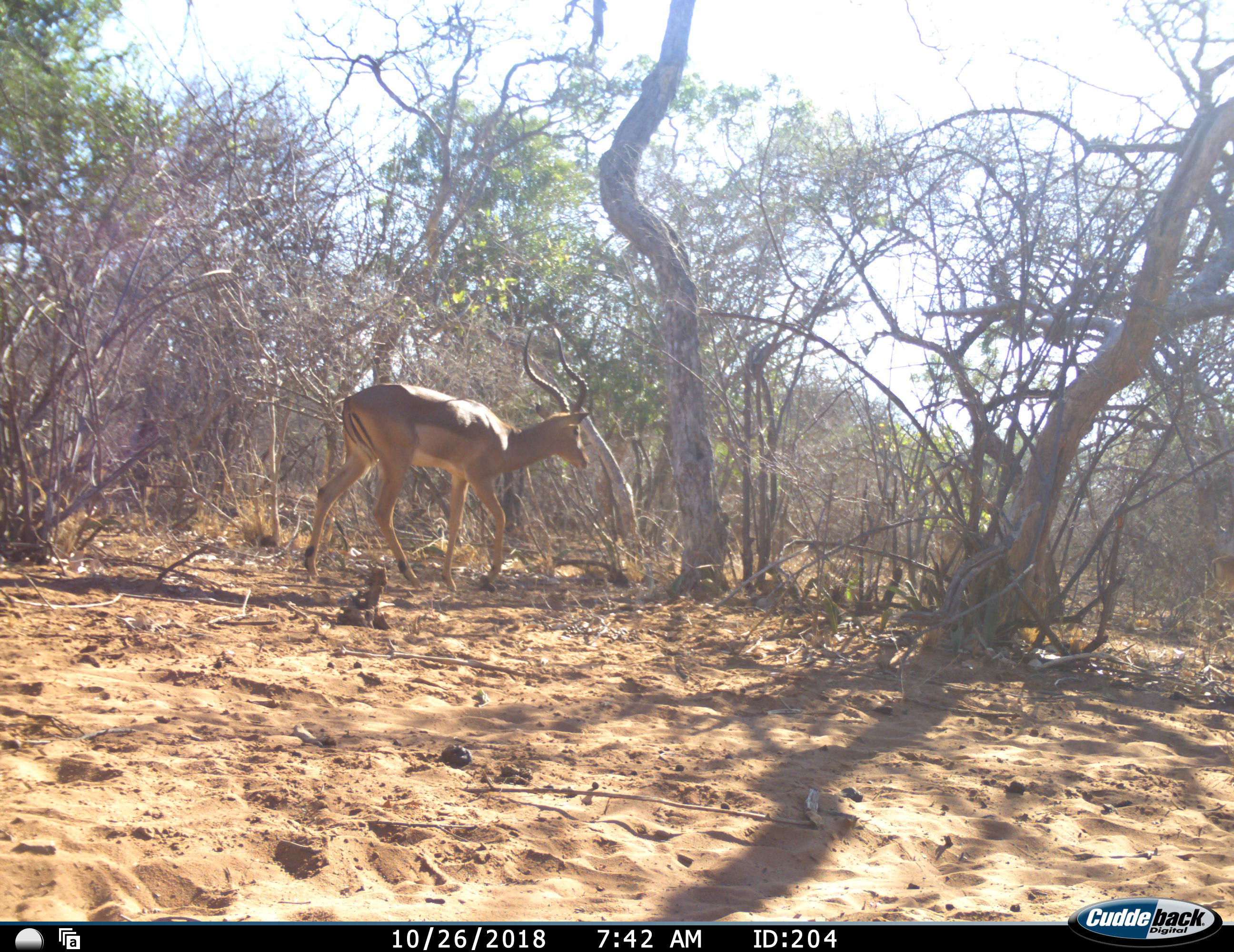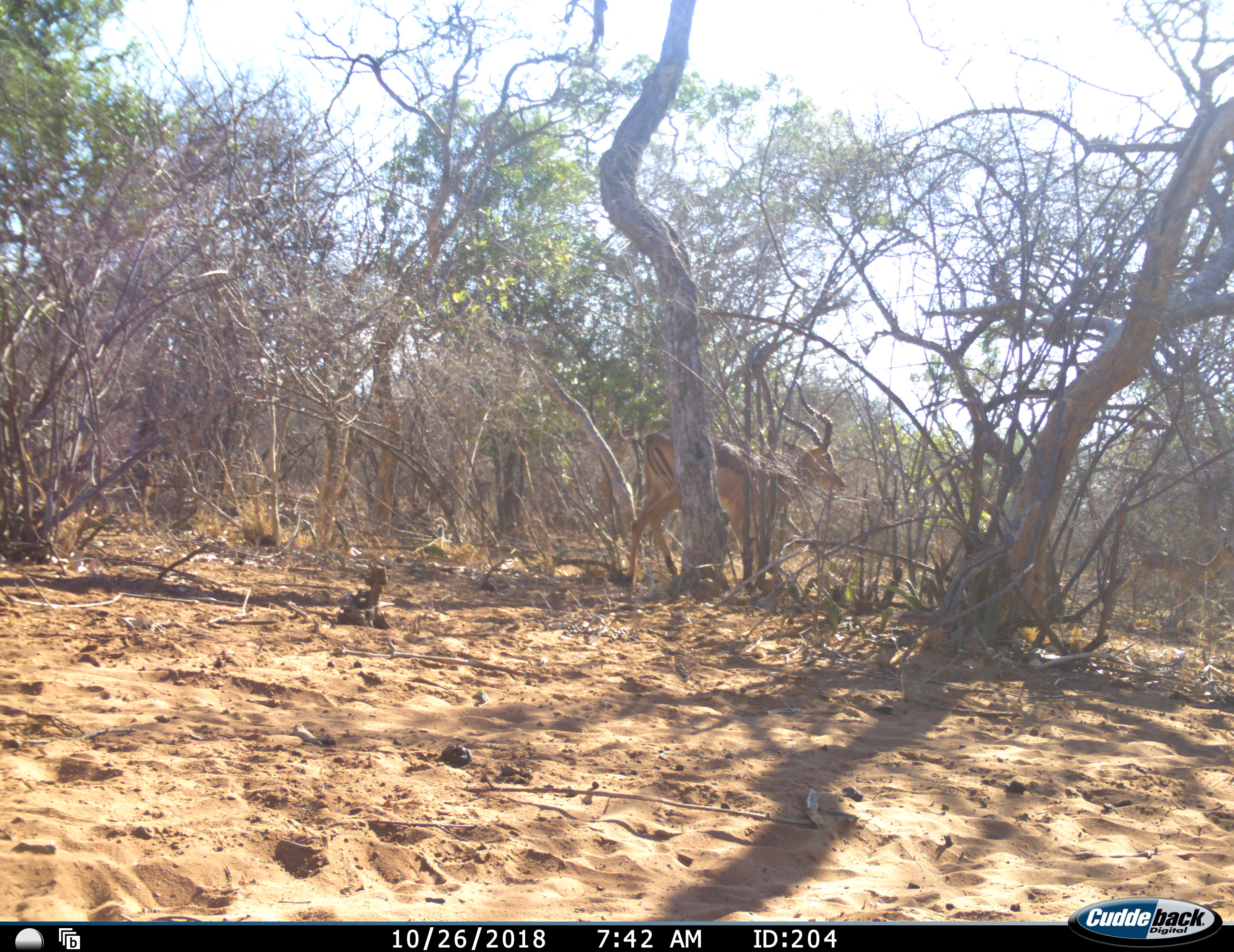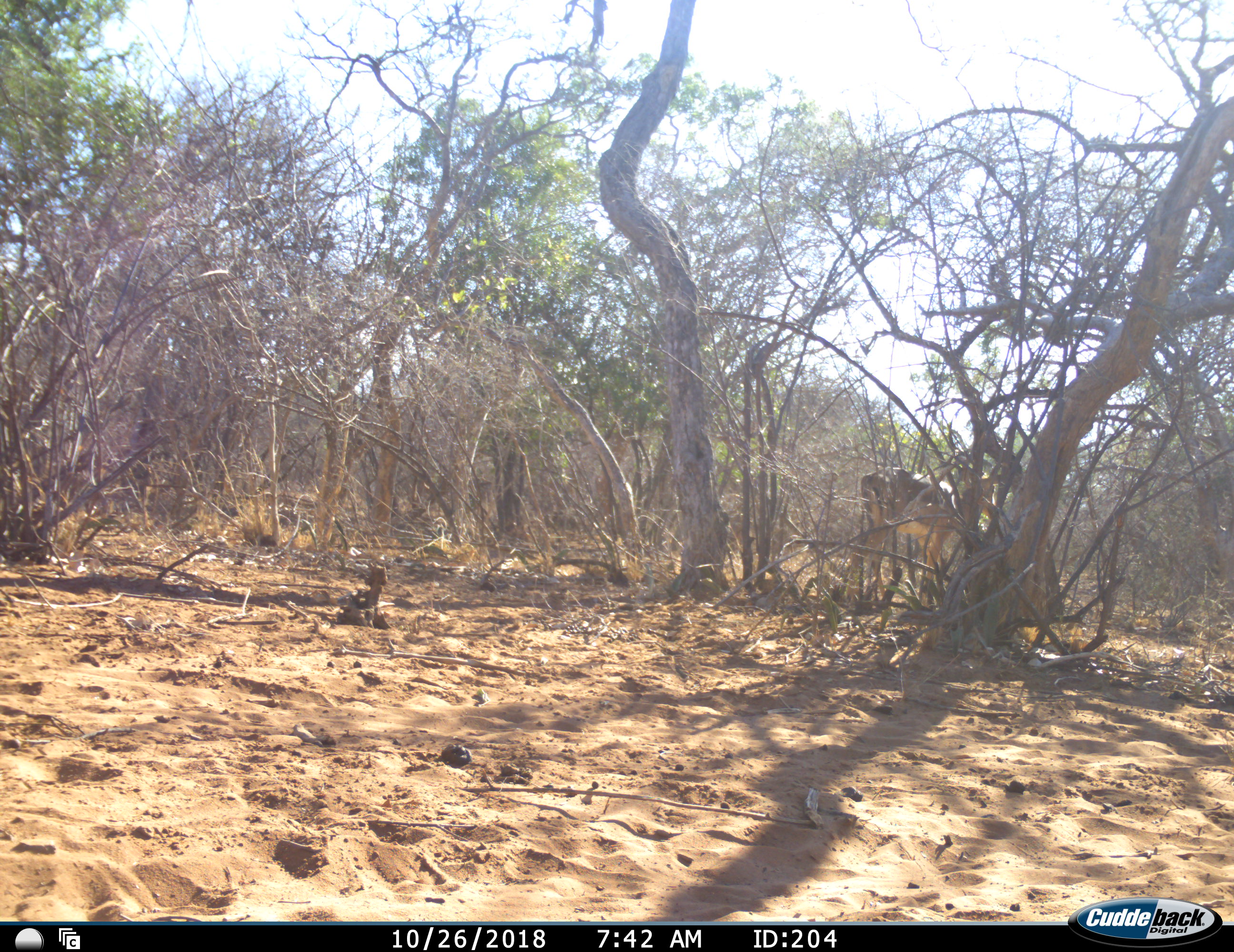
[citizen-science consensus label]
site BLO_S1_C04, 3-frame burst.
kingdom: Animalia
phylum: Chordata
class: Mammalia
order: Artiodactyla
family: Bovidae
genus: Aepyceros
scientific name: Aepyceros melampus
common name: impala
Impala (Aepyceros melampus), count 2. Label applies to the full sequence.